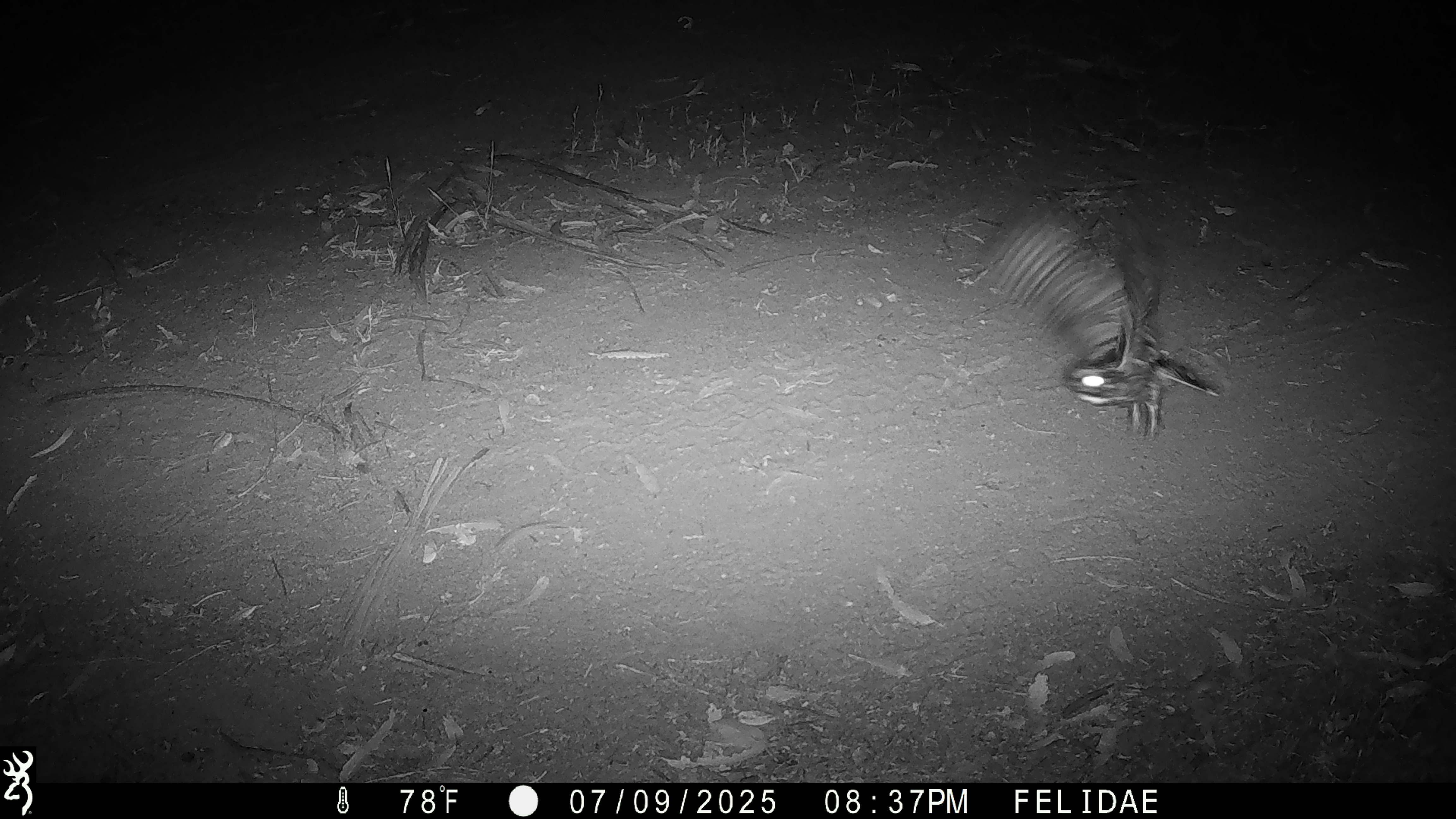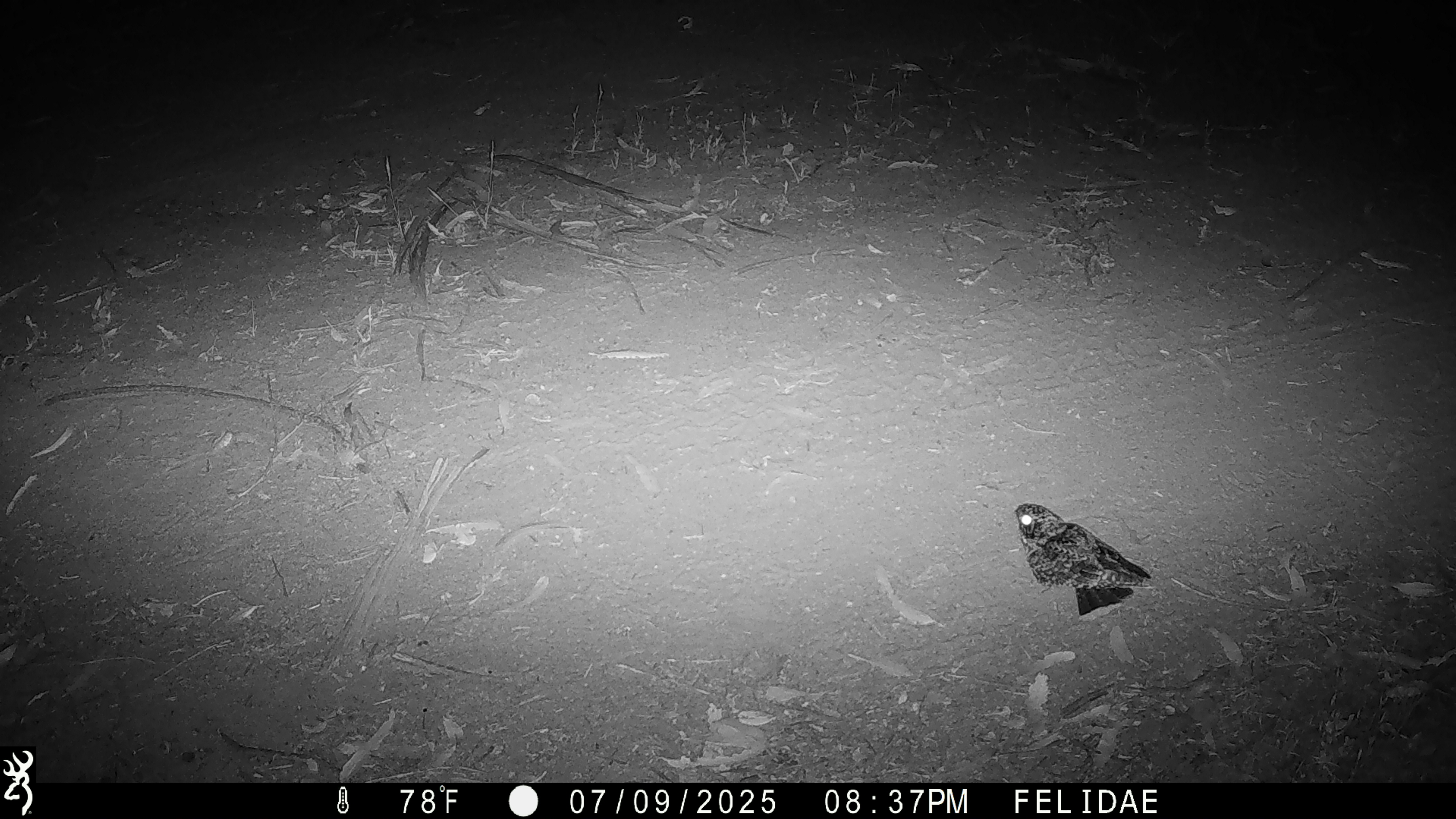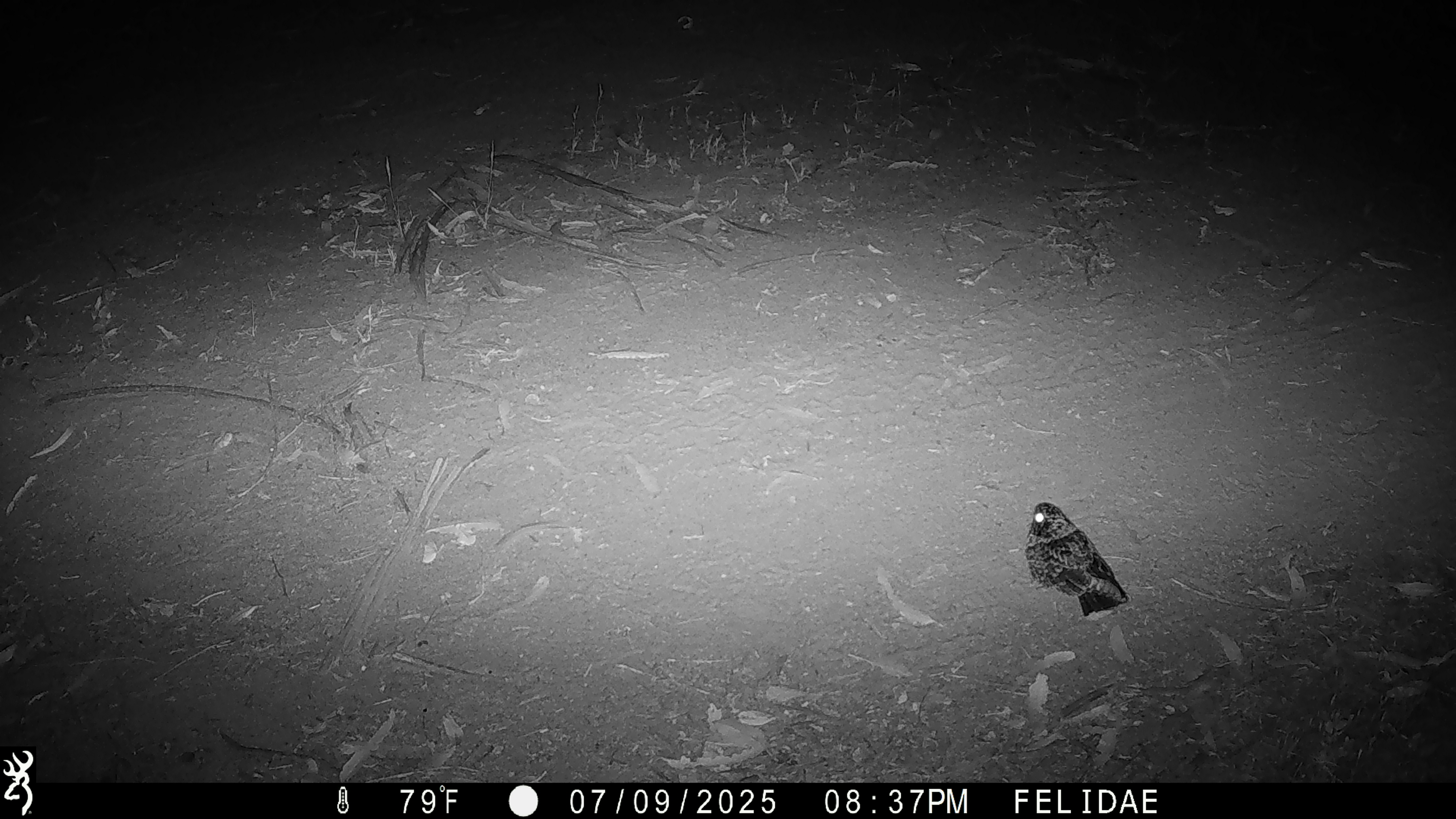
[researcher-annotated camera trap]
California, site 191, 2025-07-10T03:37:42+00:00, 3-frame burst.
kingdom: Animalia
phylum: Chordata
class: Aves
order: Caprimulgiformes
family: Caprimulgidae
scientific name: Caprimulgidae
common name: nightjar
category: unknown nightjar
Unknown nightjar (nightjar) (Caprimulgidae).